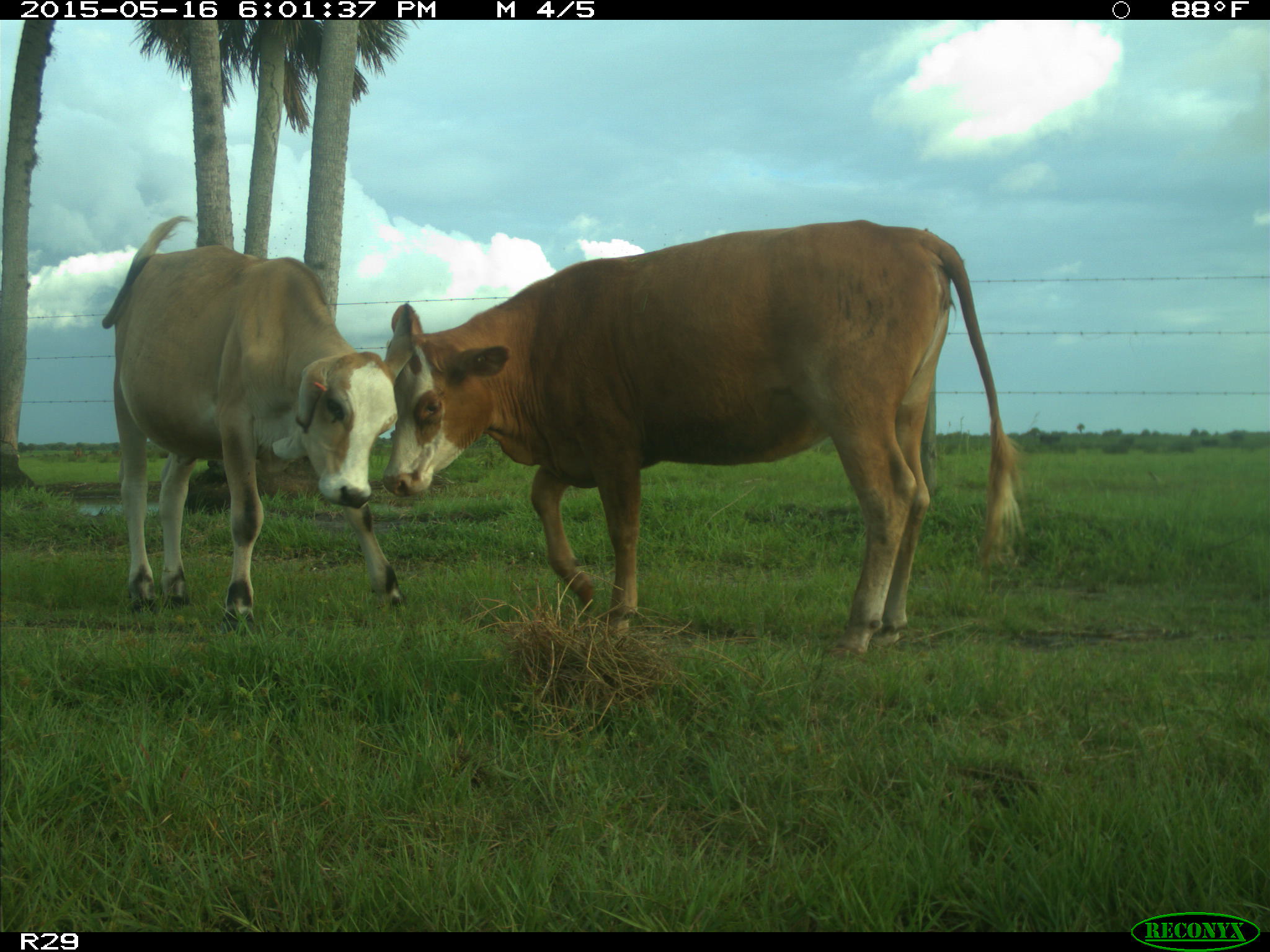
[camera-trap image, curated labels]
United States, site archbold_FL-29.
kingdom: Animalia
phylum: Chordata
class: Mammalia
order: Artiodactyla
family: Bovidae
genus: Bos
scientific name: Bos taurus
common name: domestic cow